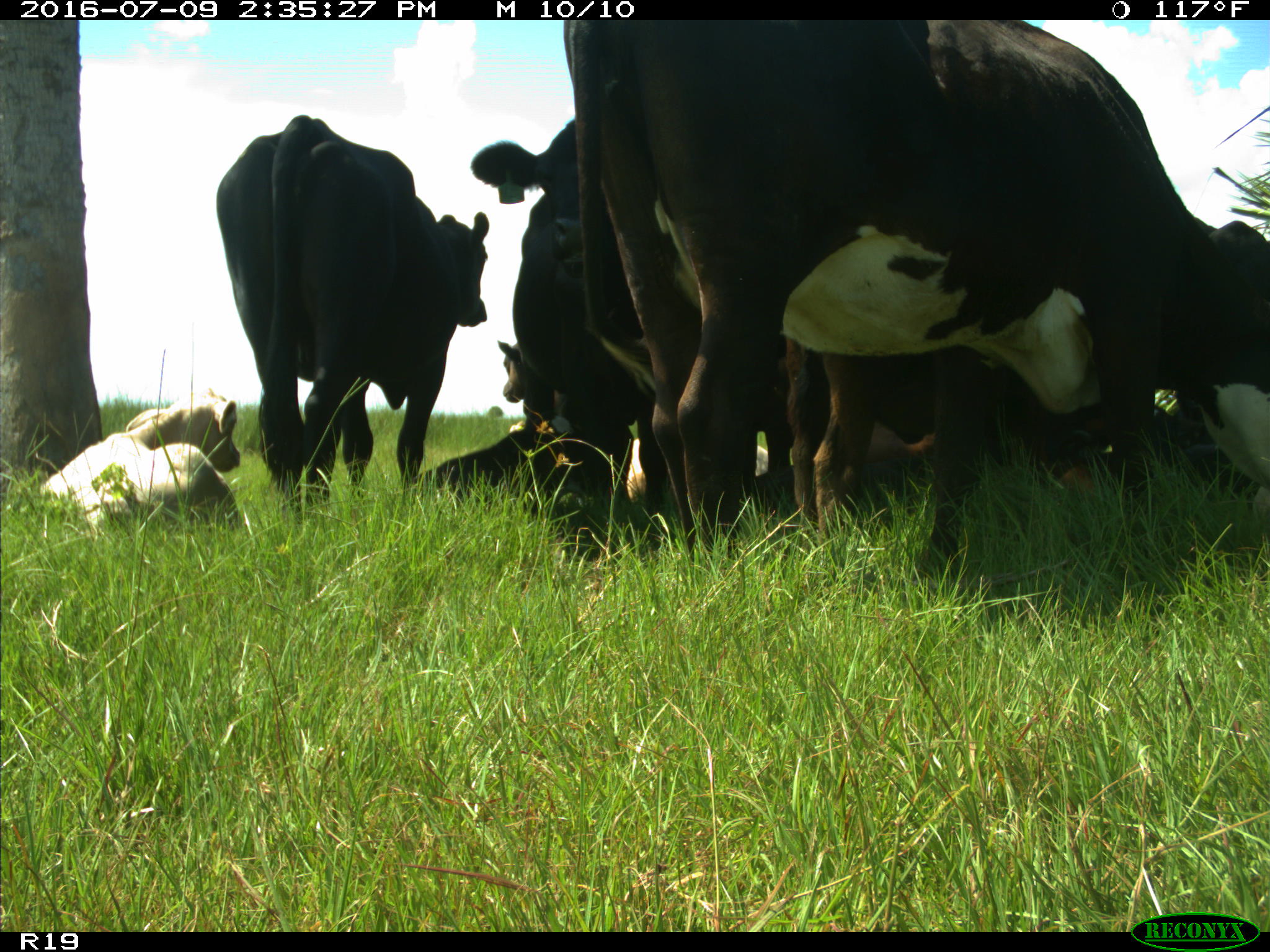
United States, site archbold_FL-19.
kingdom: Animalia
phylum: Chordata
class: Mammalia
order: Artiodactyla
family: Bovidae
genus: Bos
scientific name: Bos taurus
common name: domestic cow